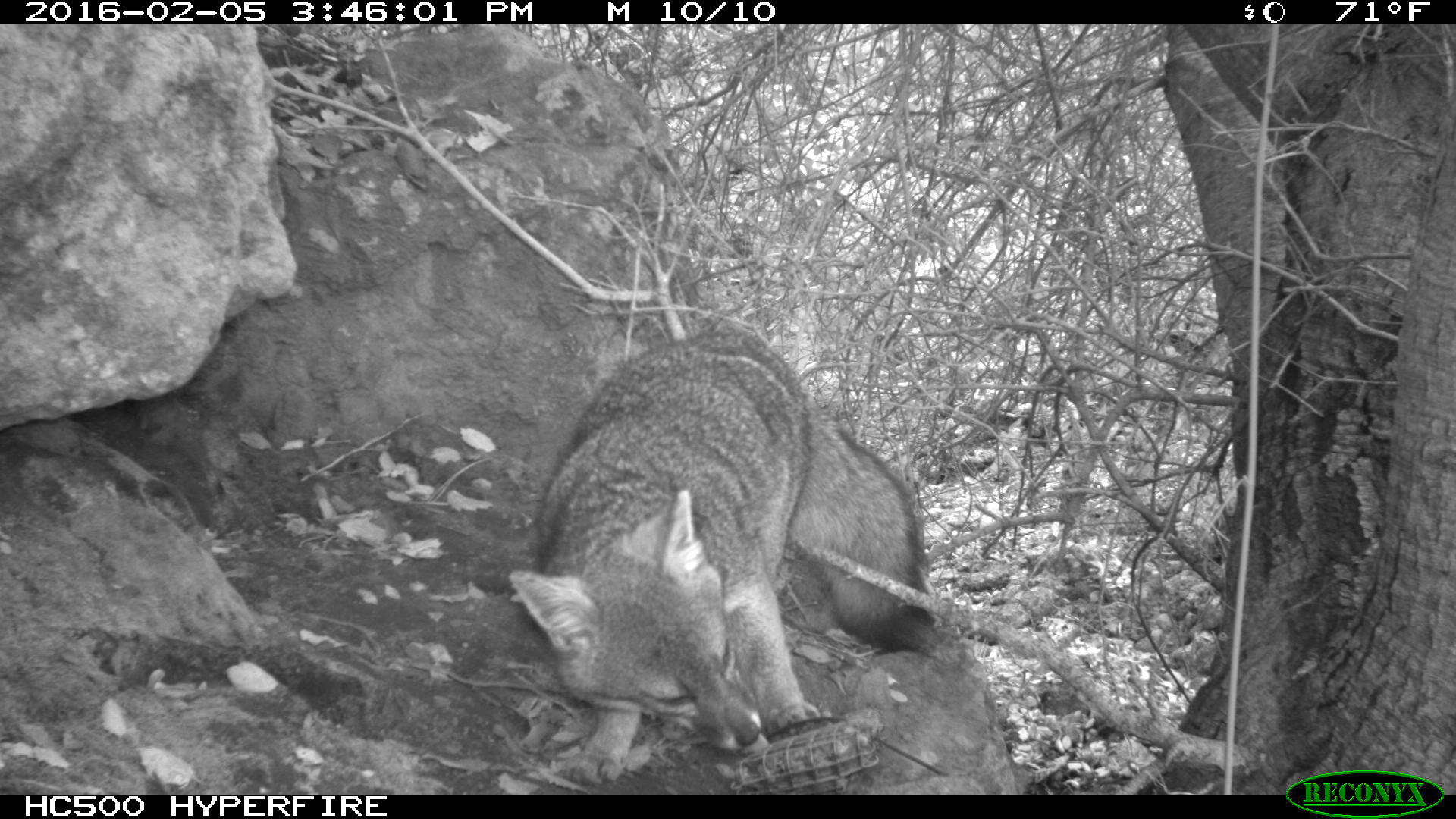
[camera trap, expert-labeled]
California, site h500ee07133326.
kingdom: Animalia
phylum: Chordata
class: Mammalia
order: Carnivora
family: Canidae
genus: Urocyon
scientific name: Urocyon littoralis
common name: island fox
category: fox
Fox (island fox) (Urocyon littoralis).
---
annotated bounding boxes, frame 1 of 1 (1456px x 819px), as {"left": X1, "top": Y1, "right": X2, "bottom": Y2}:
fox: {"left": 508, "top": 328, "right": 935, "bottom": 780}